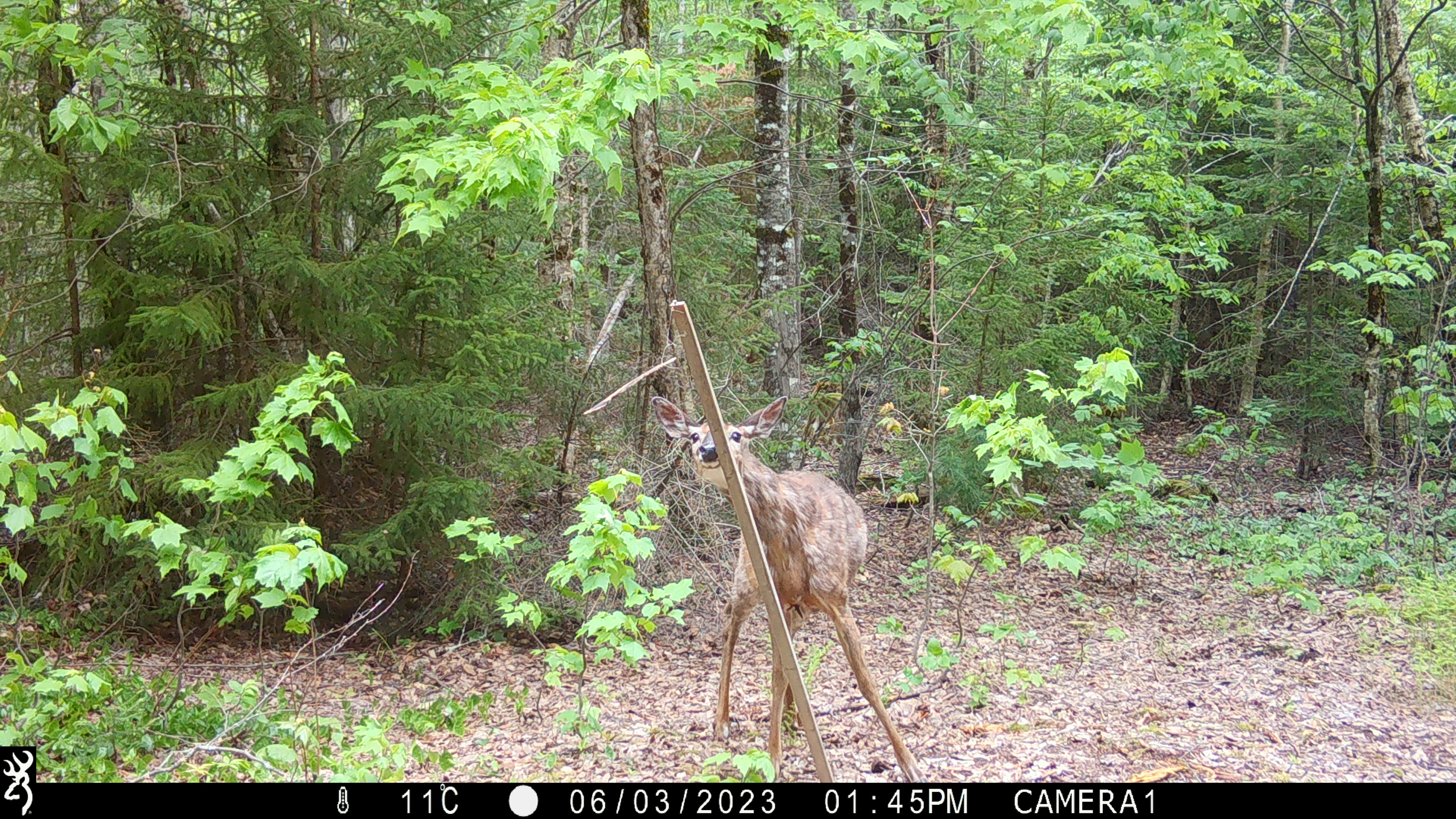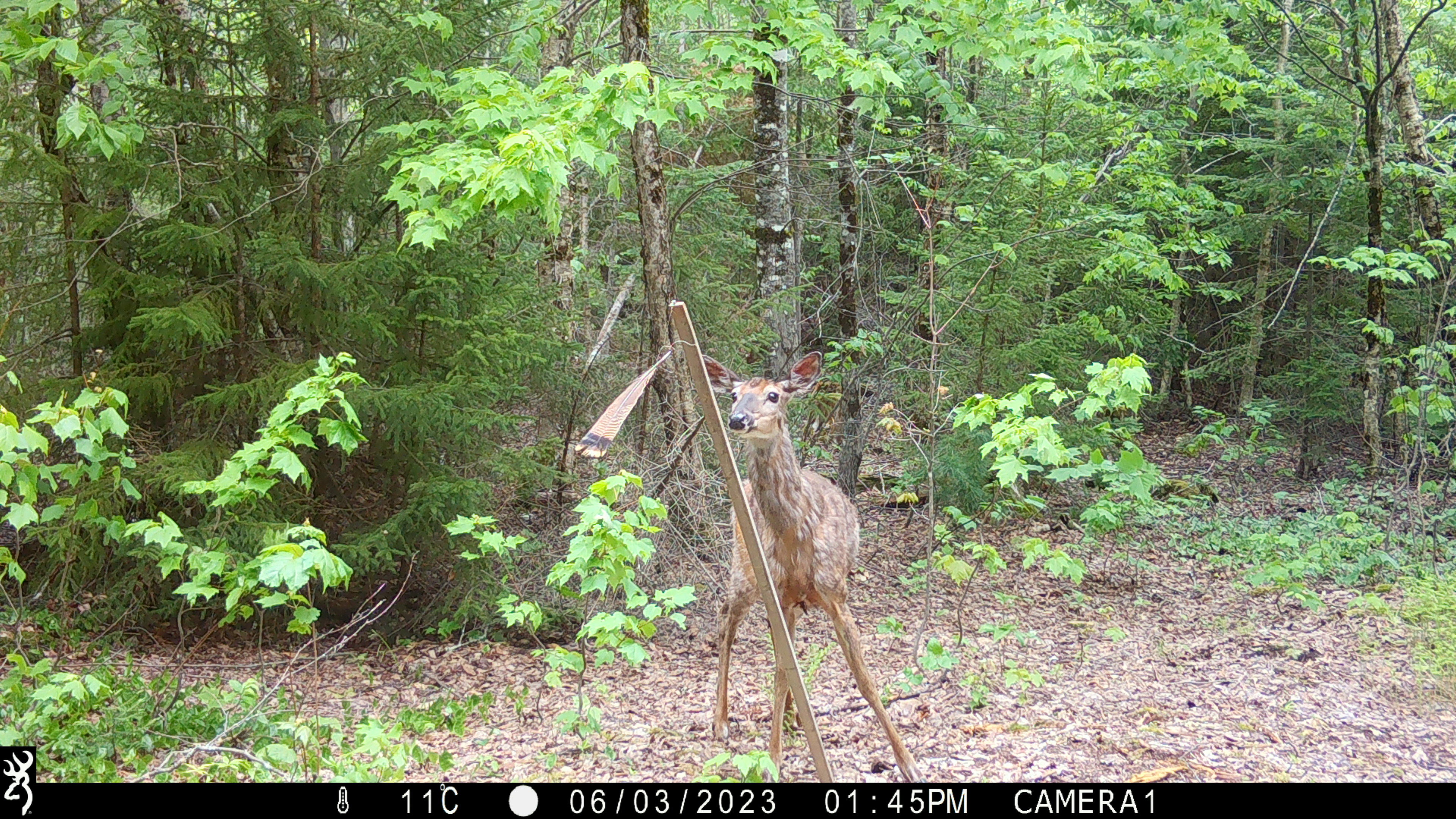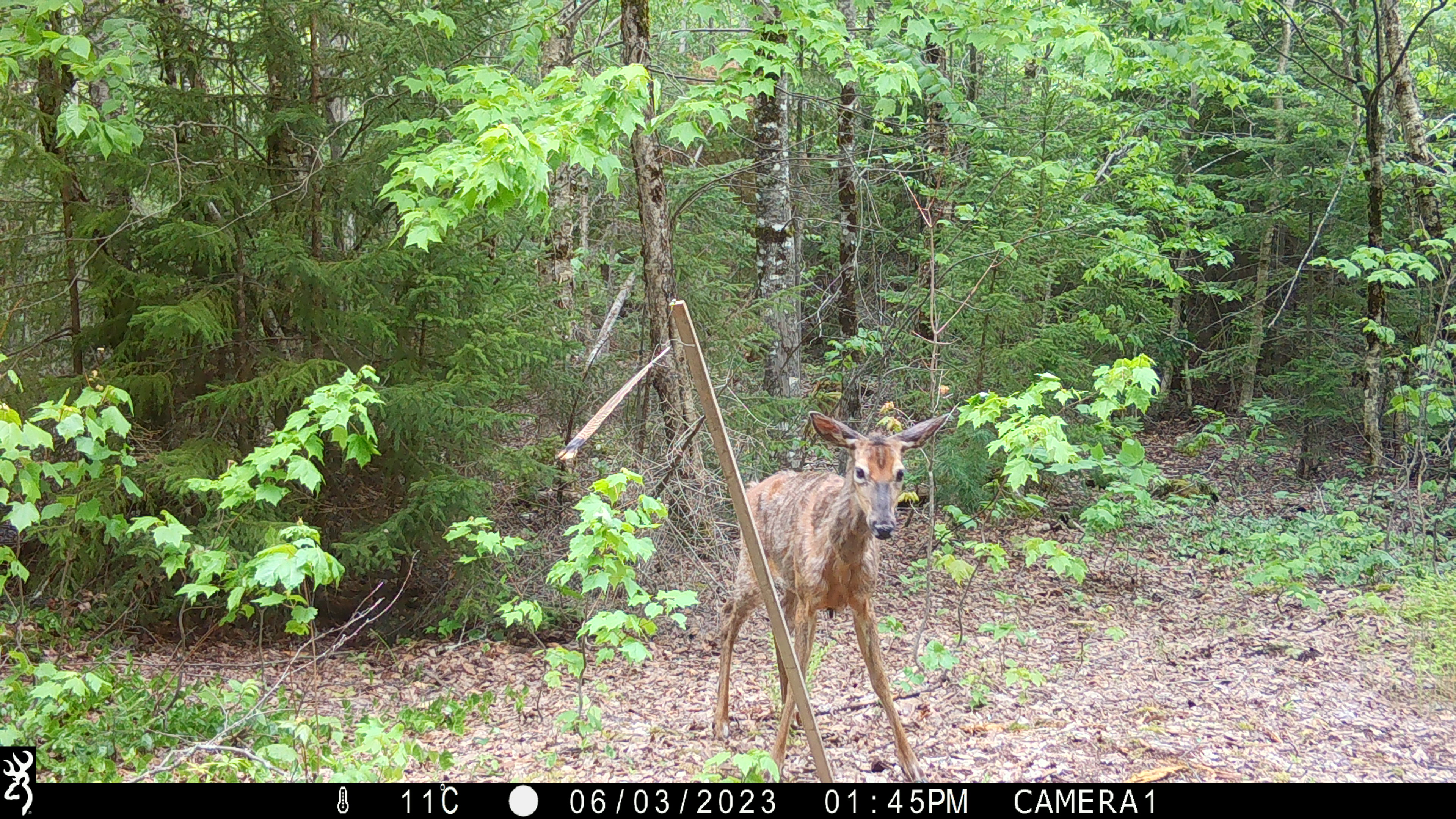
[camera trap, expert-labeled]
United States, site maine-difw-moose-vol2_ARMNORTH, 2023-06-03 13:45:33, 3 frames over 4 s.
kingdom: Animalia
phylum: Chordata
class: Mammalia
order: Artiodactyla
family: Cervidae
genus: Odocoileus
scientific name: Odocoileus virginianus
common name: white-tailed deer